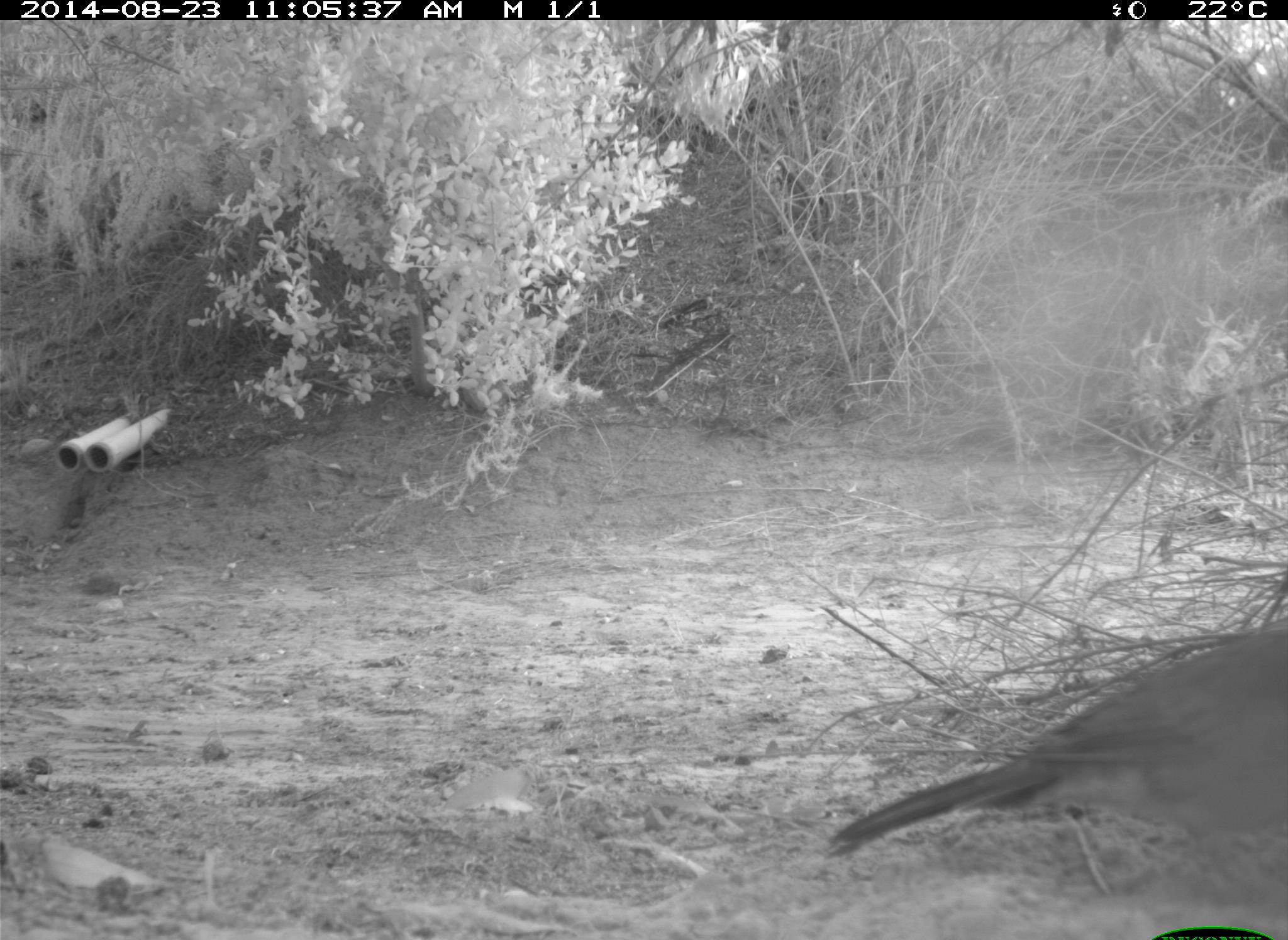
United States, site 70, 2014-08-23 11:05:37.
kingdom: Animalia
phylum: Chordata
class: Aves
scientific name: Aves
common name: bird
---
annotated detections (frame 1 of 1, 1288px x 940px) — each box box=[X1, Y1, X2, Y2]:
bird: box=[827, 627, 1288, 887]